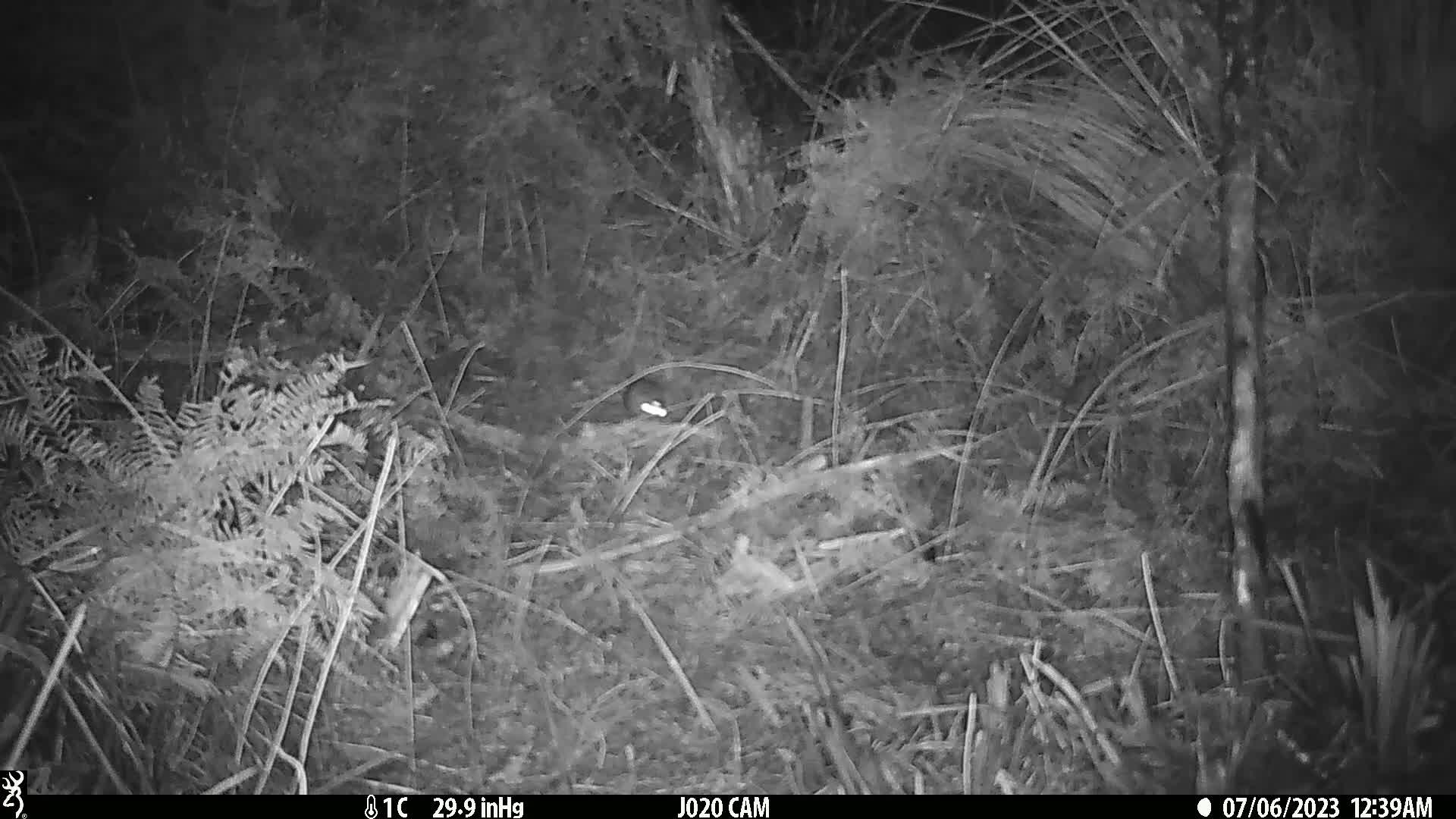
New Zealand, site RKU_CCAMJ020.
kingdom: Animalia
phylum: Chordata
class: Mammalia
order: Rodentia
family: Muridae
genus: Rattus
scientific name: Rattus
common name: rat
Rat (Rattus).